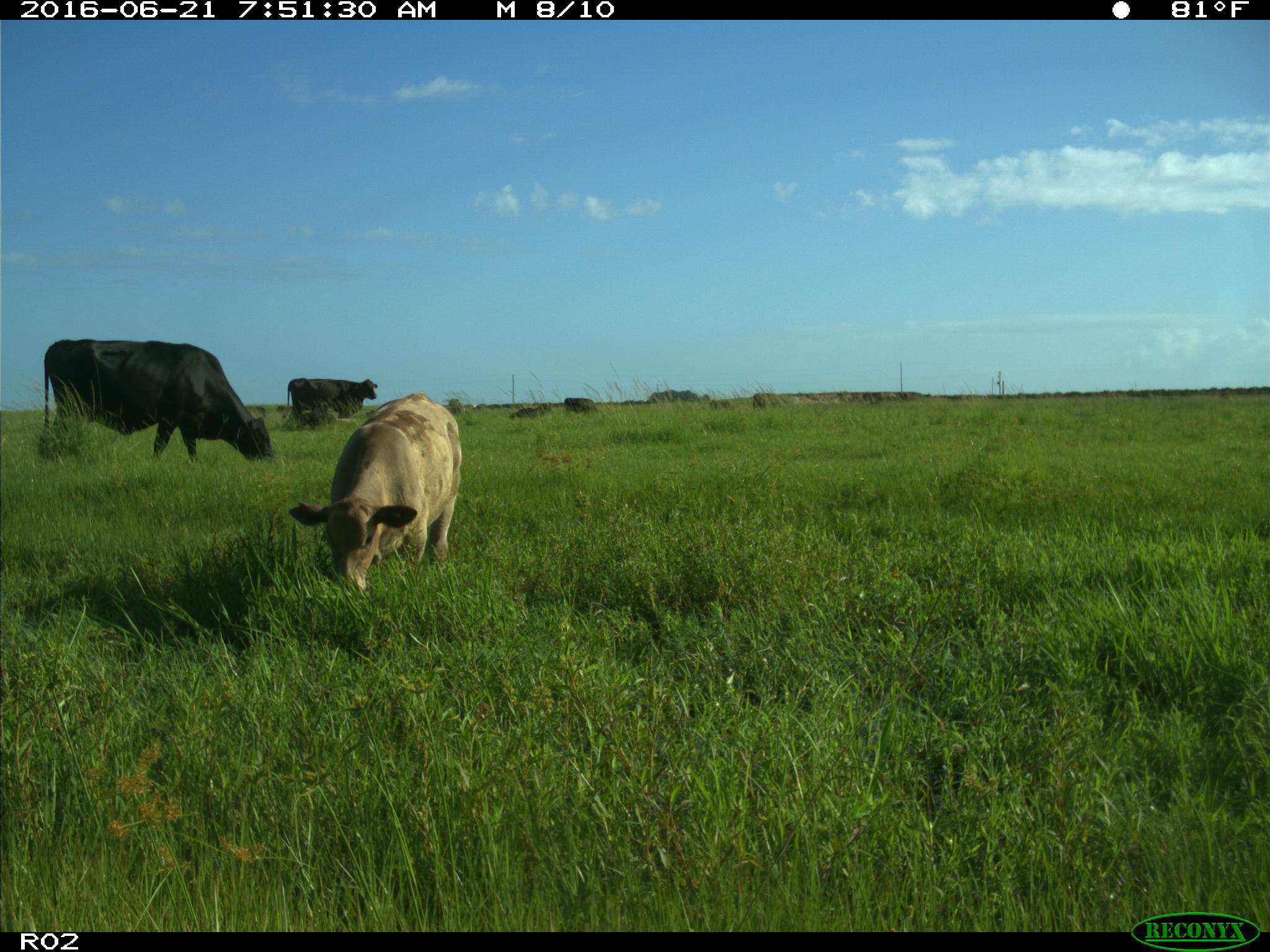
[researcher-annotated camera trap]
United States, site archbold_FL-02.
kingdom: Animalia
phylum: Chordata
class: Mammalia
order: Artiodactyla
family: Bovidae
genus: Bos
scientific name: Bos taurus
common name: domestic cow